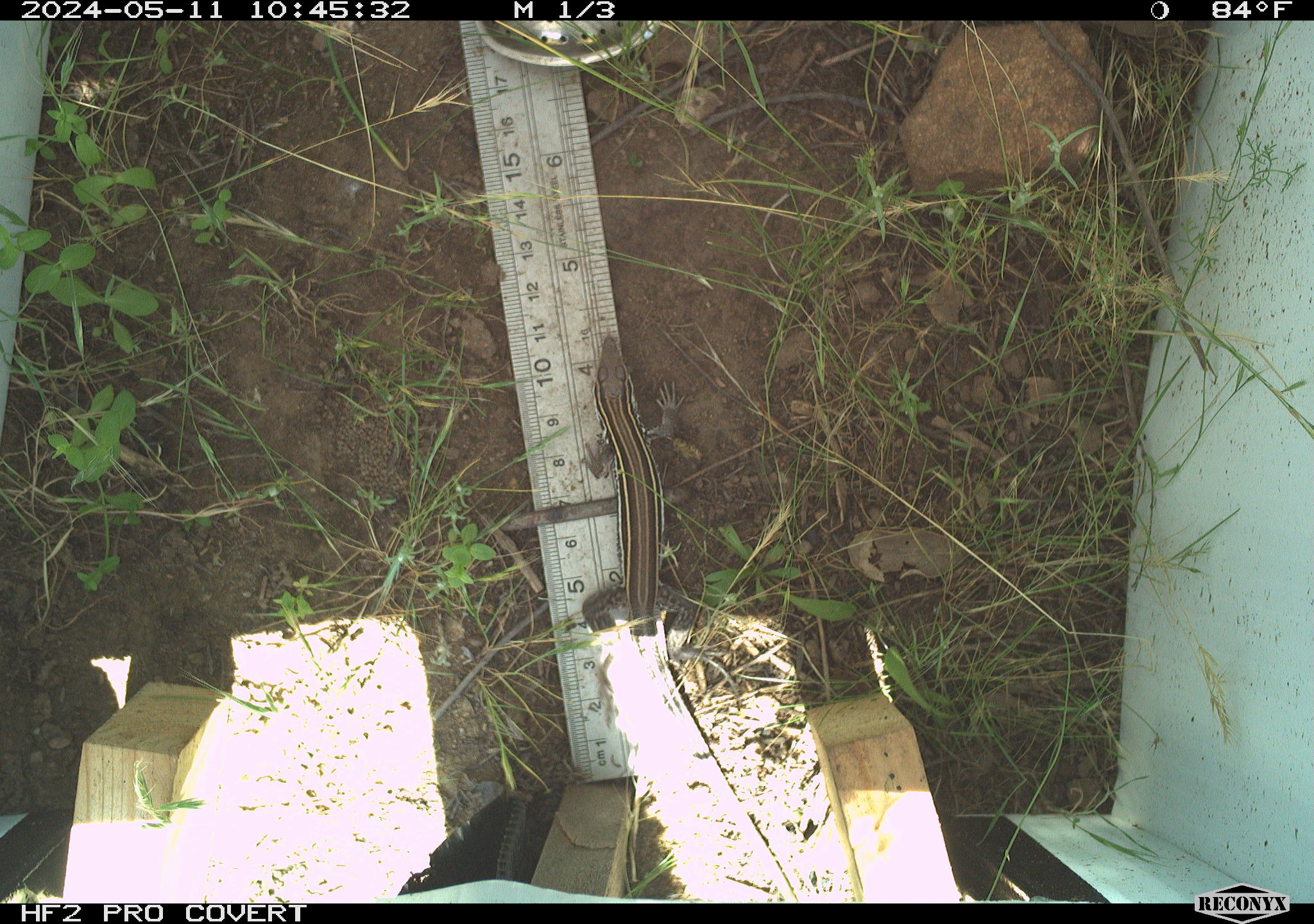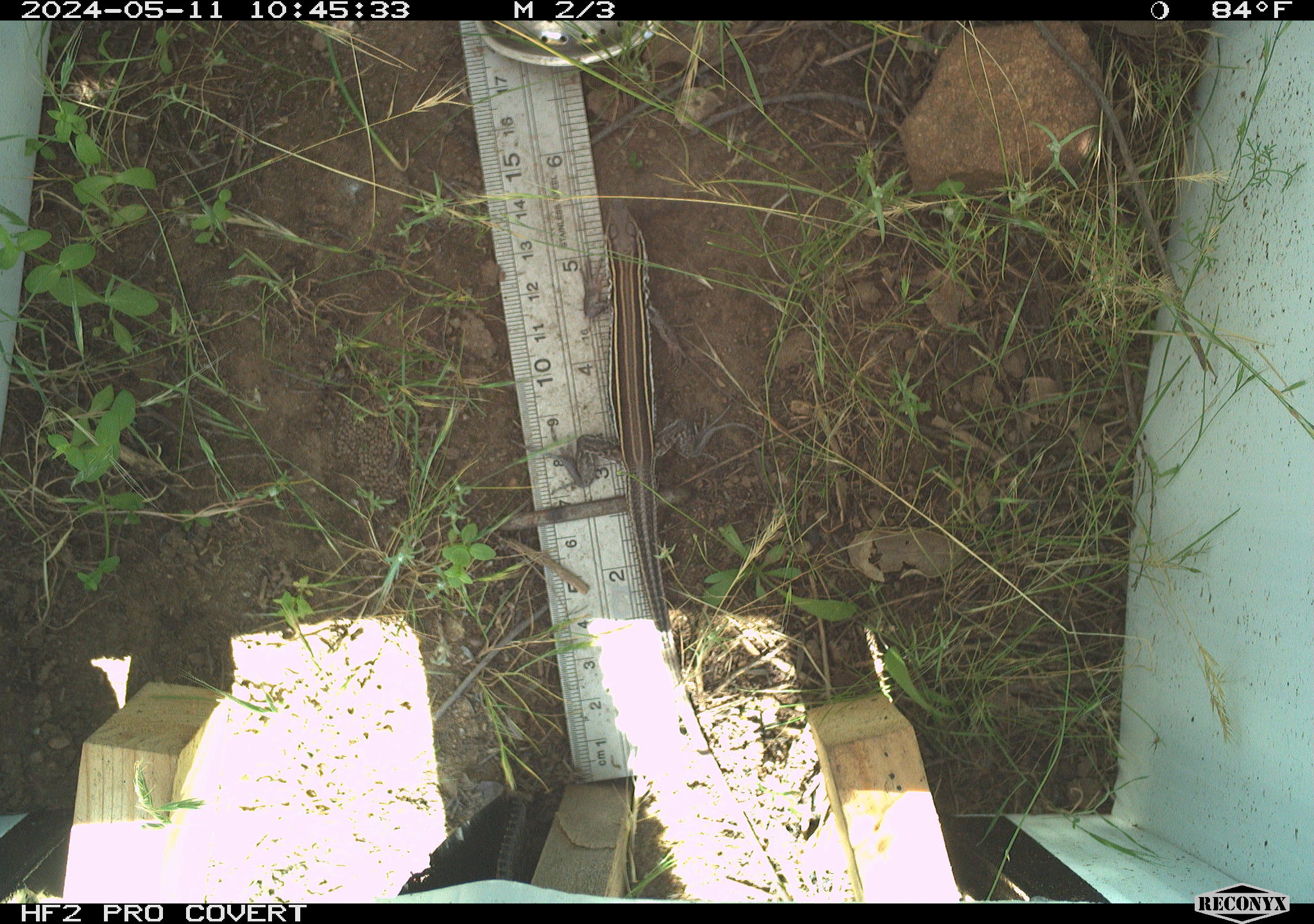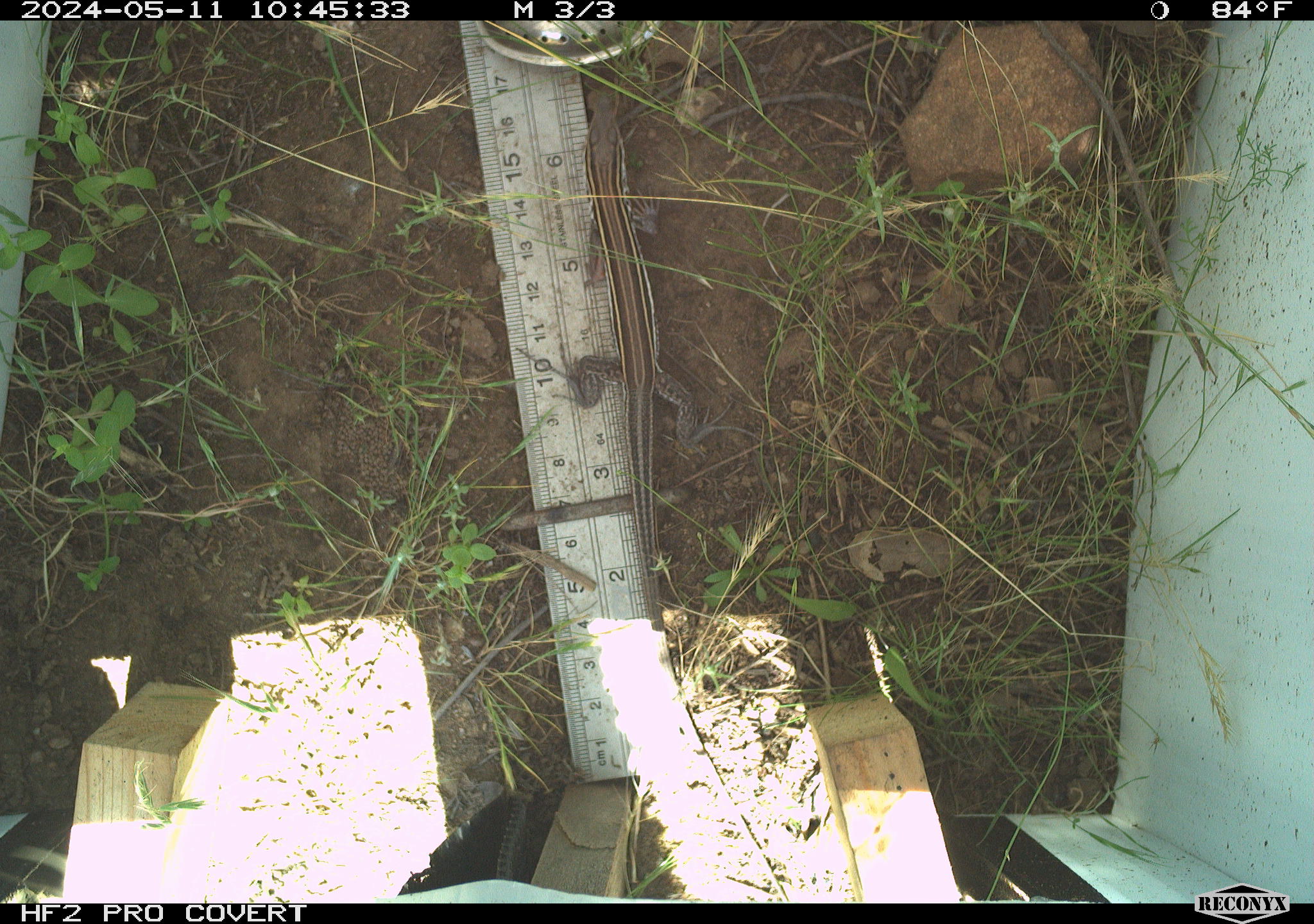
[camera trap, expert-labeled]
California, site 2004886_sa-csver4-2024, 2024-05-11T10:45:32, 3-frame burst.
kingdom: Animalia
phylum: Chordata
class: Reptilia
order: Squamata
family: Teiidae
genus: Aspidoscelis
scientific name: Aspidoscelis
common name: whiptail lizards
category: aspidoscelis species